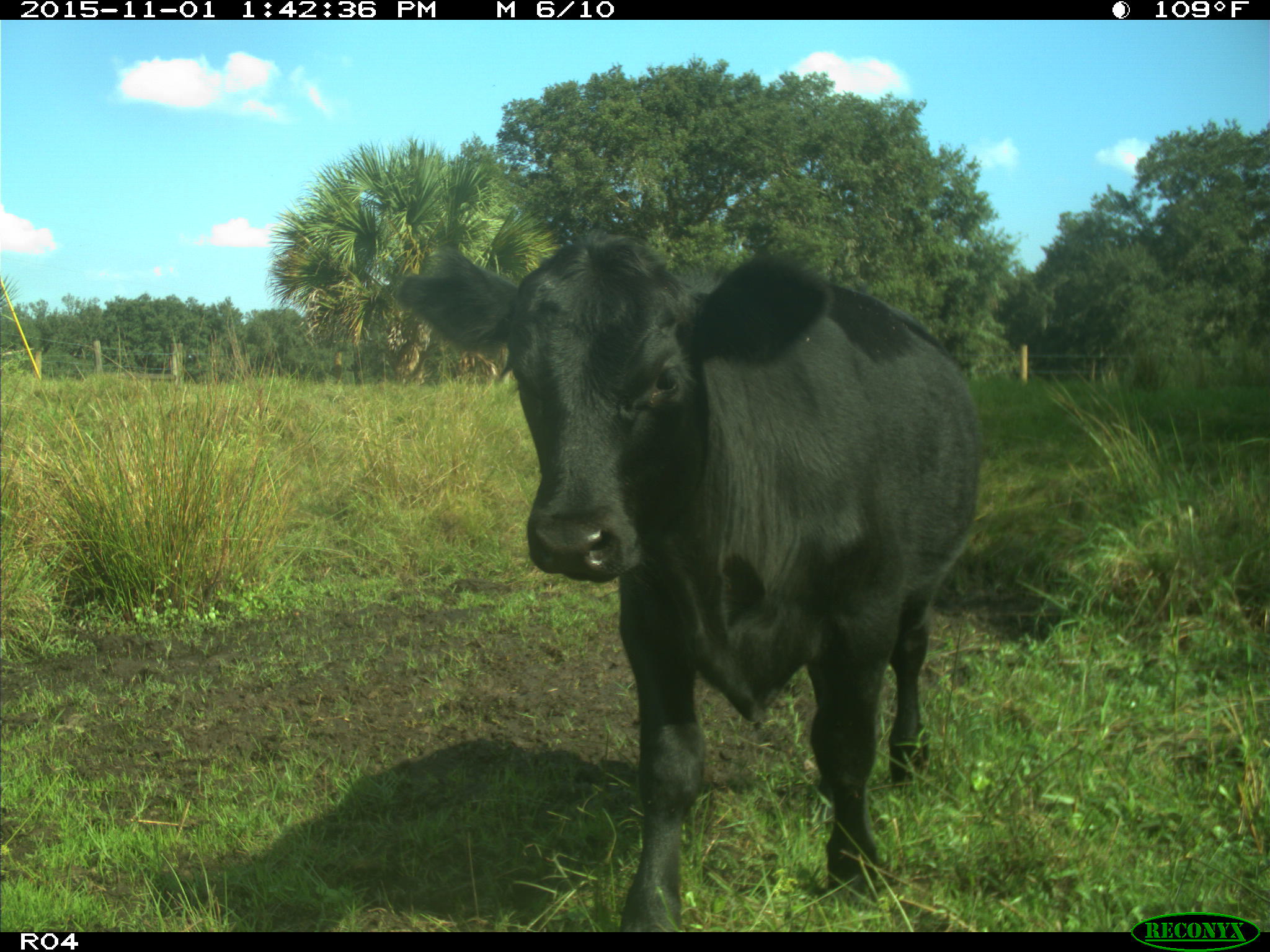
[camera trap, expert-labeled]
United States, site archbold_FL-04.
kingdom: Animalia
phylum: Chordata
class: Mammalia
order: Artiodactyla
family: Bovidae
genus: Bos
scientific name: Bos taurus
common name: domestic cow